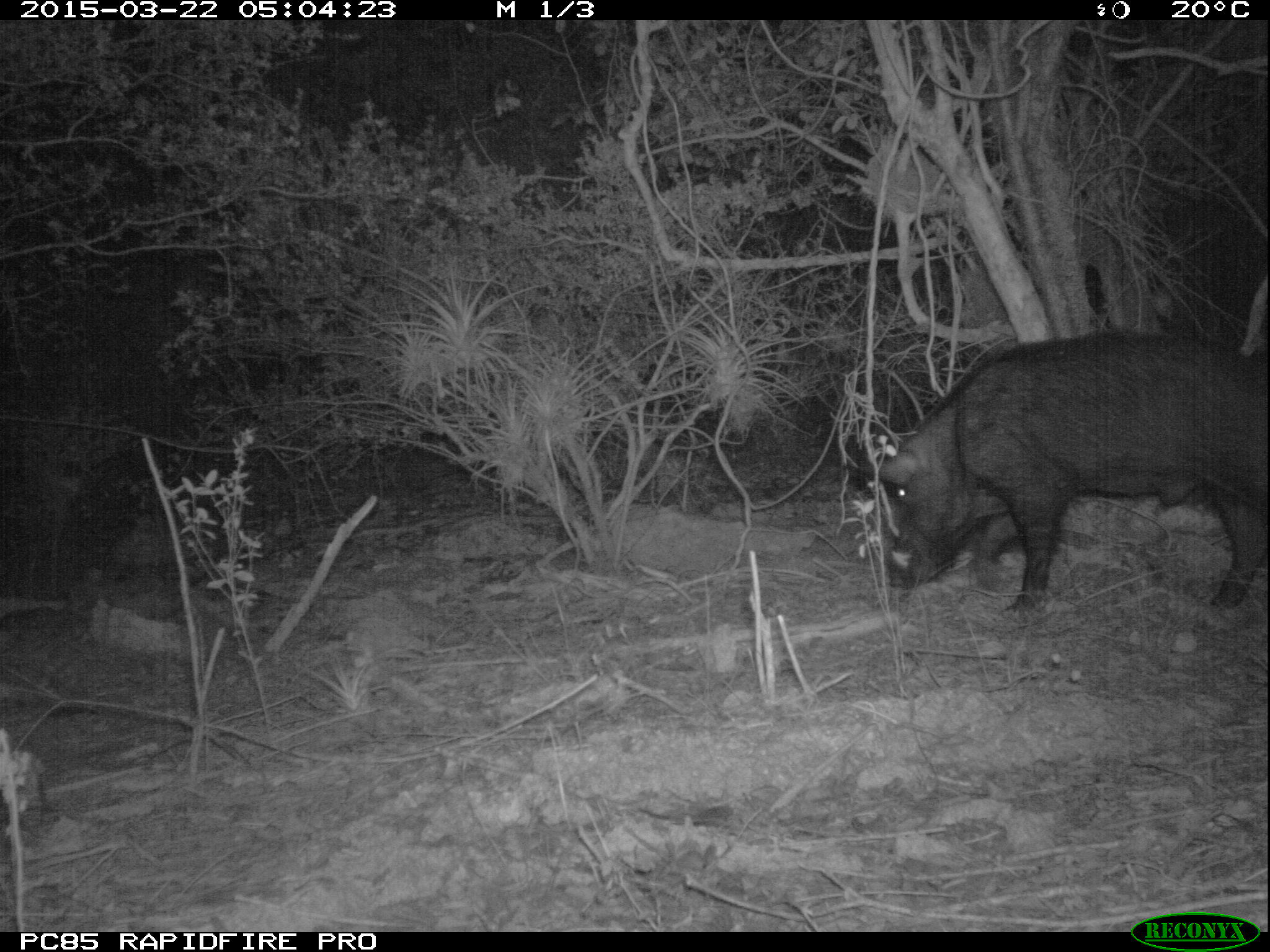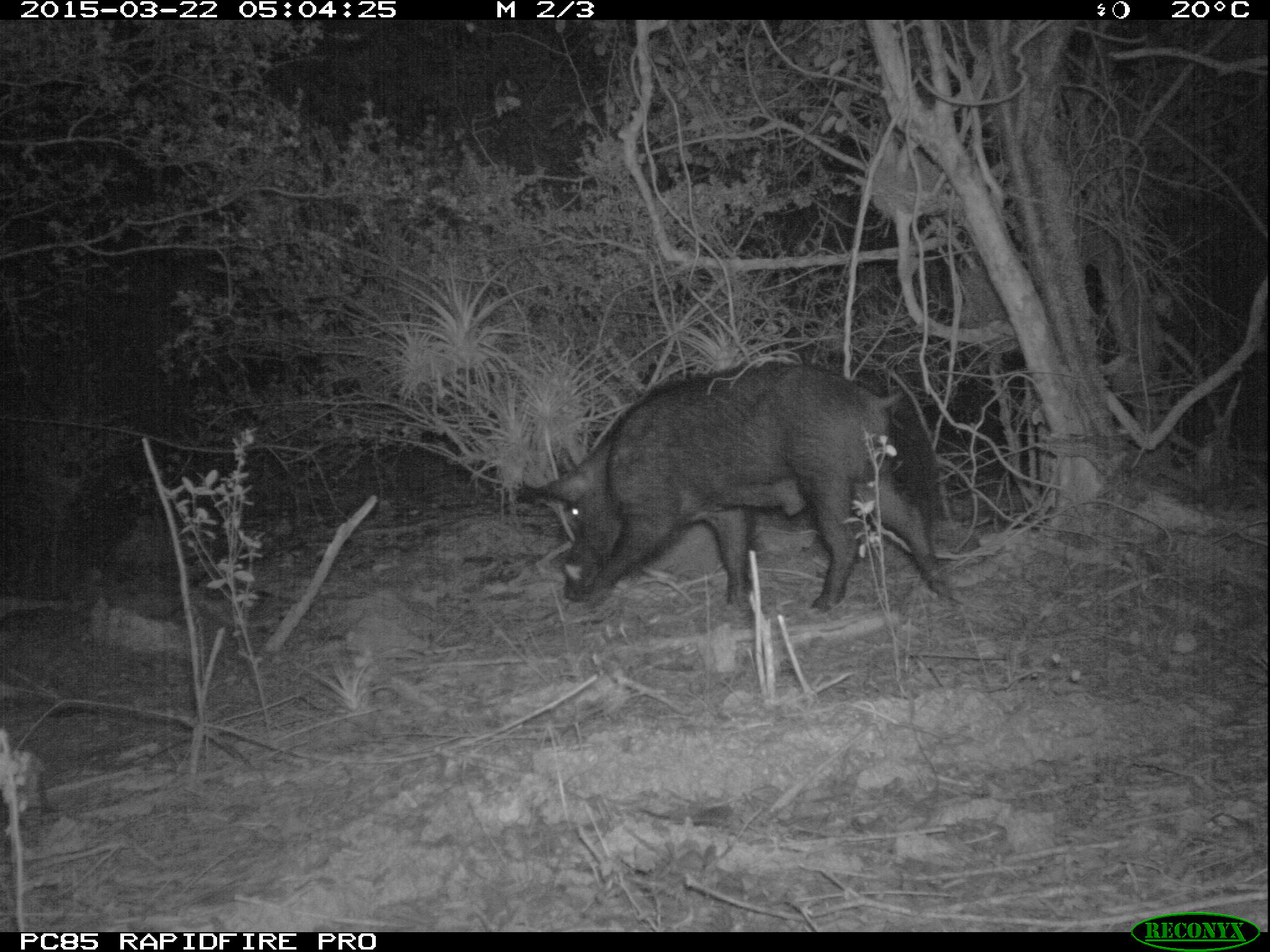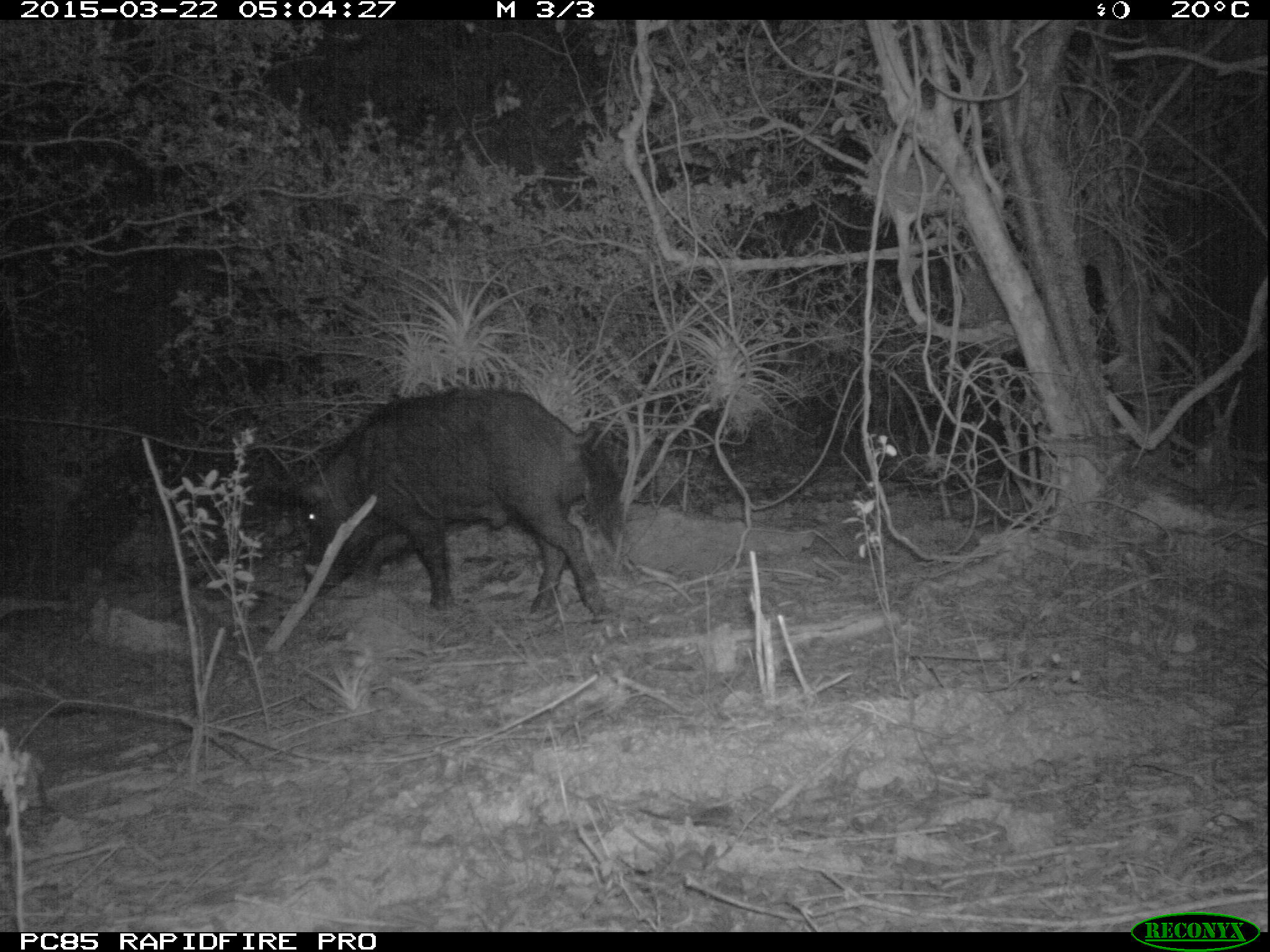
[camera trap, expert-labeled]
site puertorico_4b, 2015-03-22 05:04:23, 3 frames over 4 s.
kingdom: Animalia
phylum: Chordata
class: Mammalia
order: Artiodactyla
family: Suidae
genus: Sus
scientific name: Sus scrofa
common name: pig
Pig (Sus scrofa).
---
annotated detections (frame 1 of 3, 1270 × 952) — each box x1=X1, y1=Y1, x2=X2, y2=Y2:
pig: x1=862, y1=324, x2=1268, y2=615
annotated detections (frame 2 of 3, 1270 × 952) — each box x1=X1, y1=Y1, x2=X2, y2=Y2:
pig: x1=535, y1=359, x2=952, y2=616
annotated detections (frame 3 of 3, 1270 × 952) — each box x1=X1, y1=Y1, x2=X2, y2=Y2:
pig: x1=280, y1=384, x2=611, y2=624